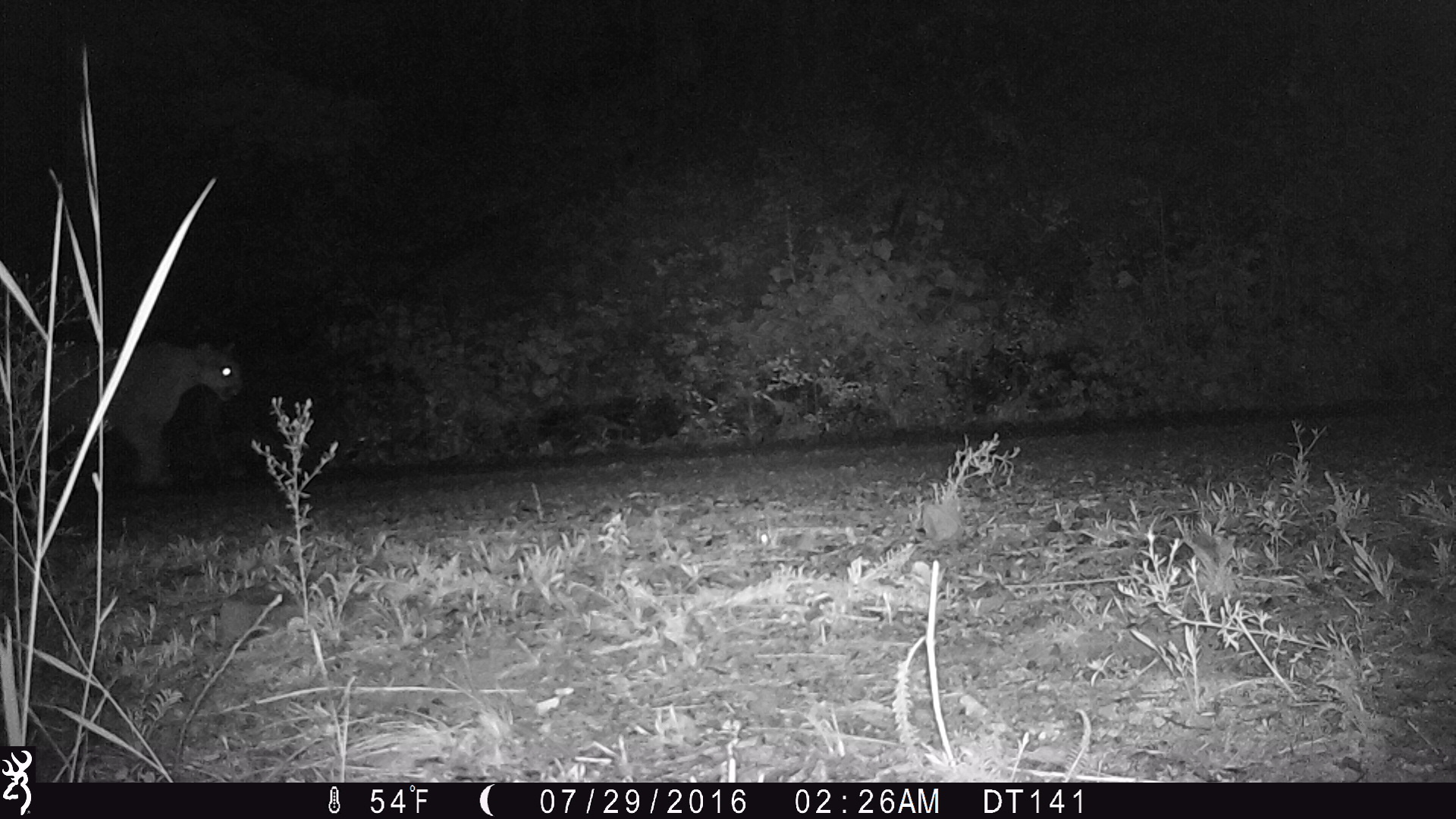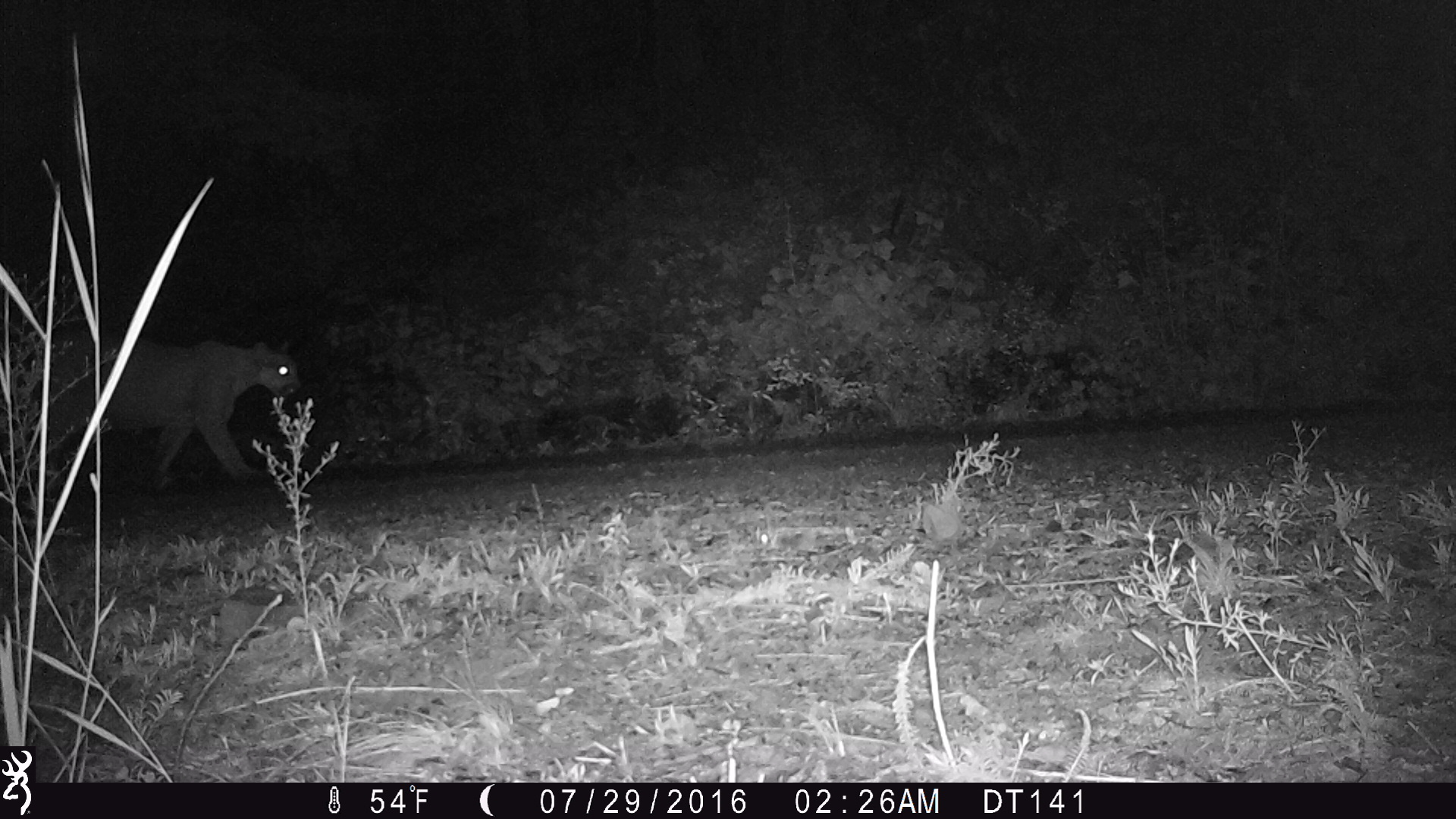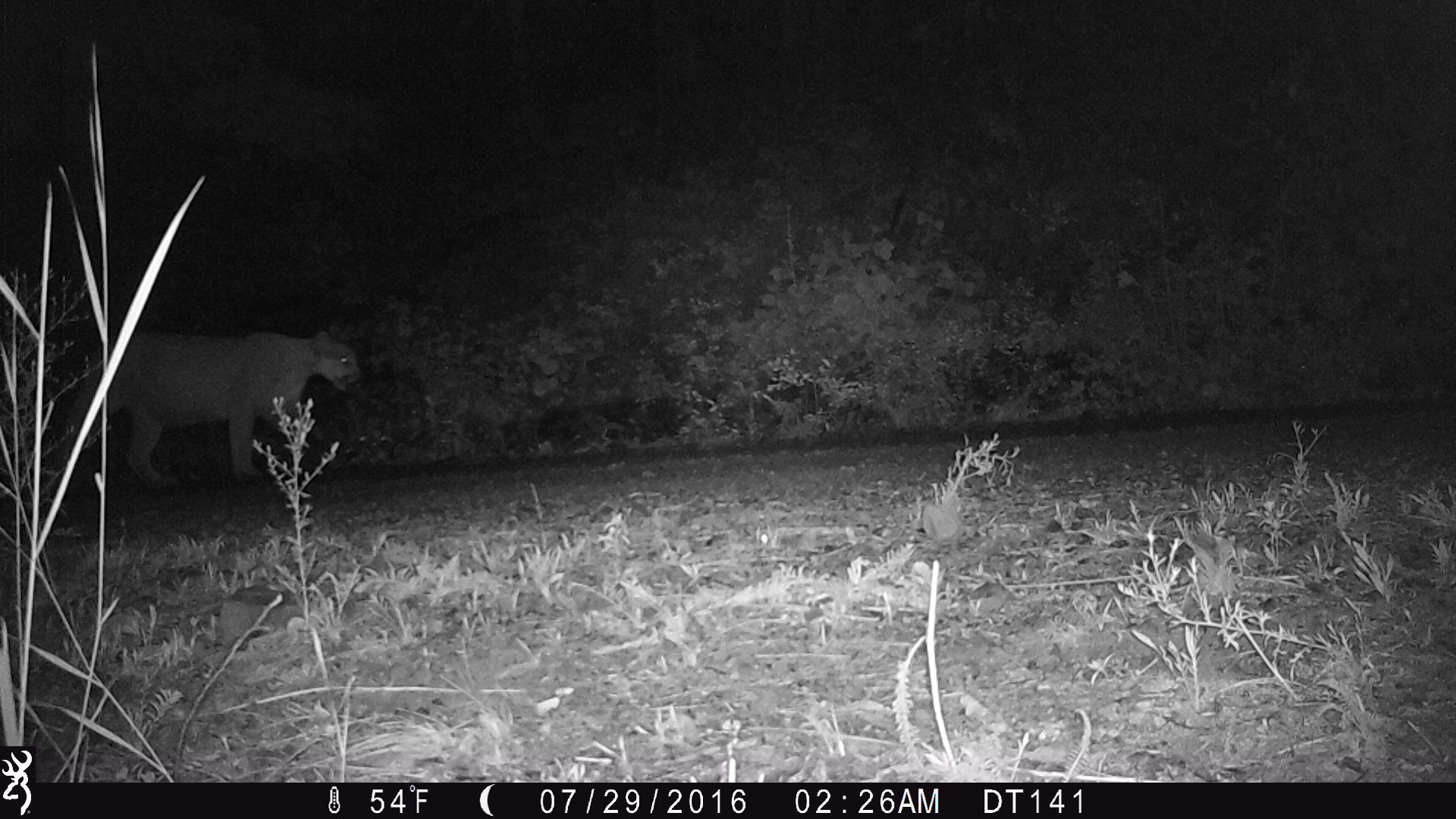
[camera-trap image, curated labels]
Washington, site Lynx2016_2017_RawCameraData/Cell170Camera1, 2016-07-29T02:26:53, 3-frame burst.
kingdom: Animalia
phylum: Chordata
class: Mammalia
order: Carnivora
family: Felidae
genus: Puma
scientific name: Puma concolor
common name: mountain lion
Puma concolor (mountain lion). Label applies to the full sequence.